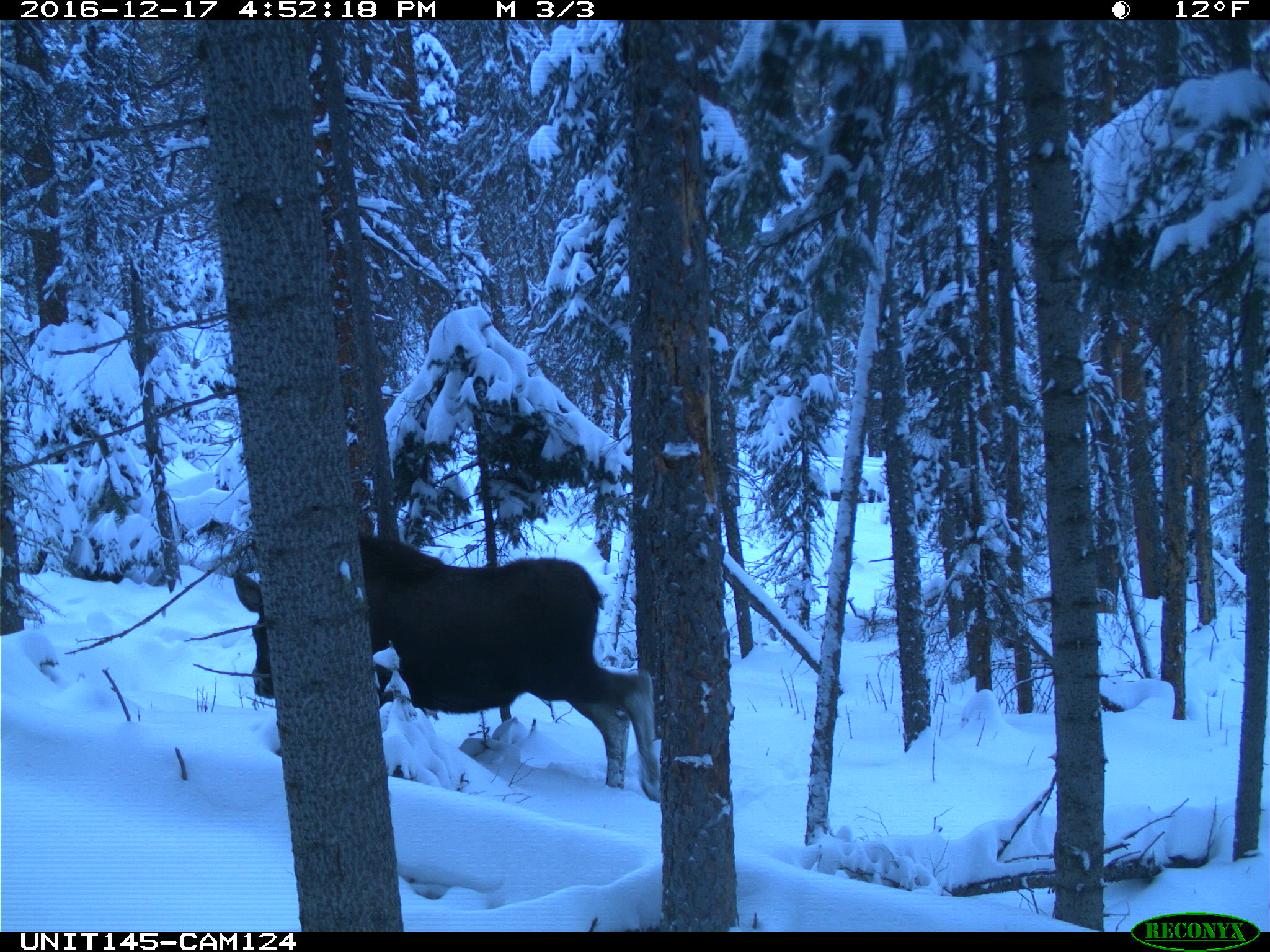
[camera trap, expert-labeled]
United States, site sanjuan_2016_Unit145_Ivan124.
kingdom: Animalia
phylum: Chordata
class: Mammalia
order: Artiodactyla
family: Cervidae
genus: Alces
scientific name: Alces alces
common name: moose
Alces alces (moose).